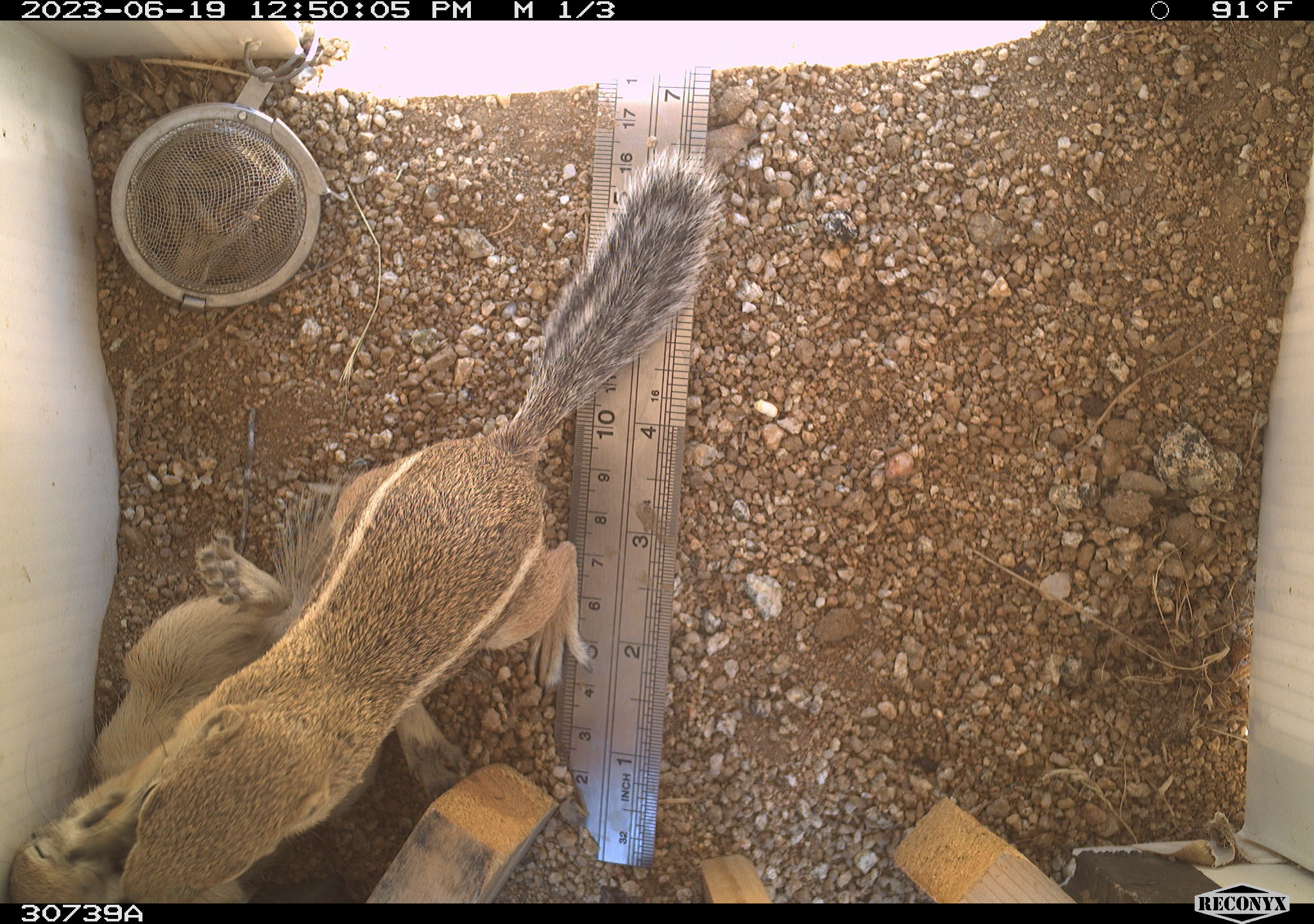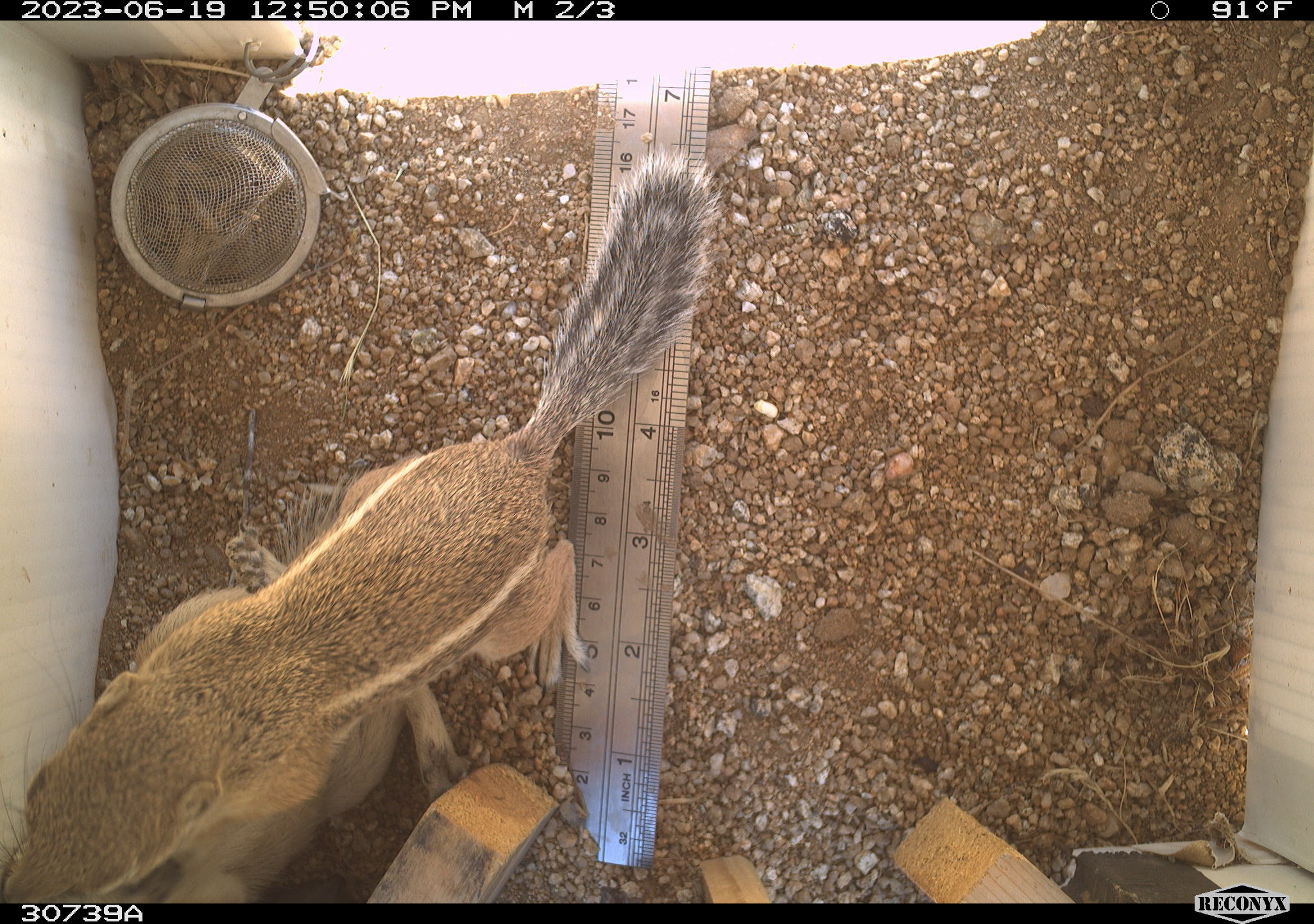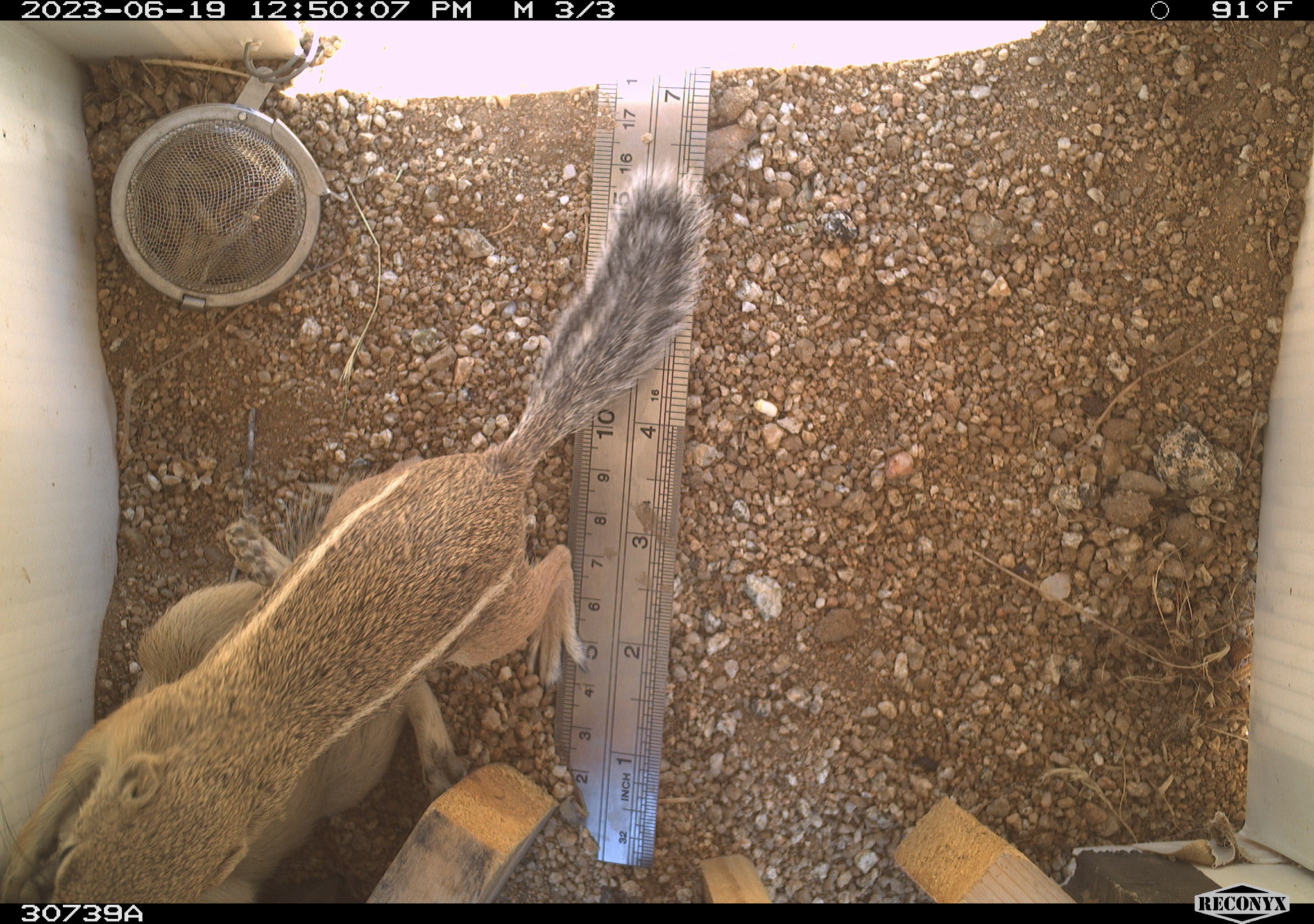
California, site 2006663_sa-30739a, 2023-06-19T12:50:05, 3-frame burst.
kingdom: Animalia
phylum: Chordata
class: Mammalia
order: Rodentia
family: Sciuridae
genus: Ammospermophilus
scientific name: Ammospermophilus leucurus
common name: white-tailed antelope squirrel